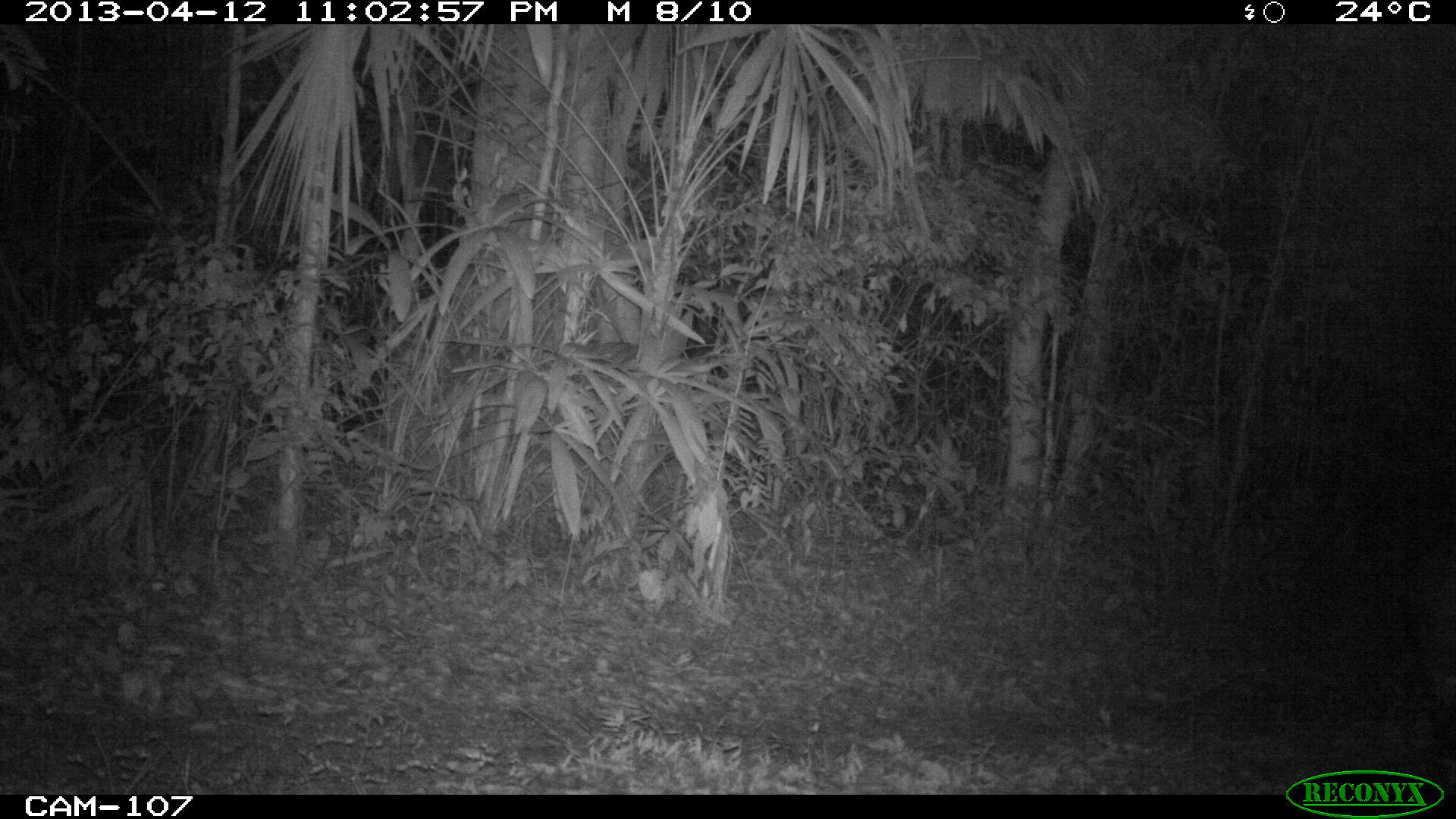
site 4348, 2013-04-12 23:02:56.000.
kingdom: Animalia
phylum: Chordata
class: Mammalia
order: Perissodactyla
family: Tapiridae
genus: Tapirus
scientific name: Tapirus bairdii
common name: baird's tapir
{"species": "Tapirus bairdii (baird's tapir)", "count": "1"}